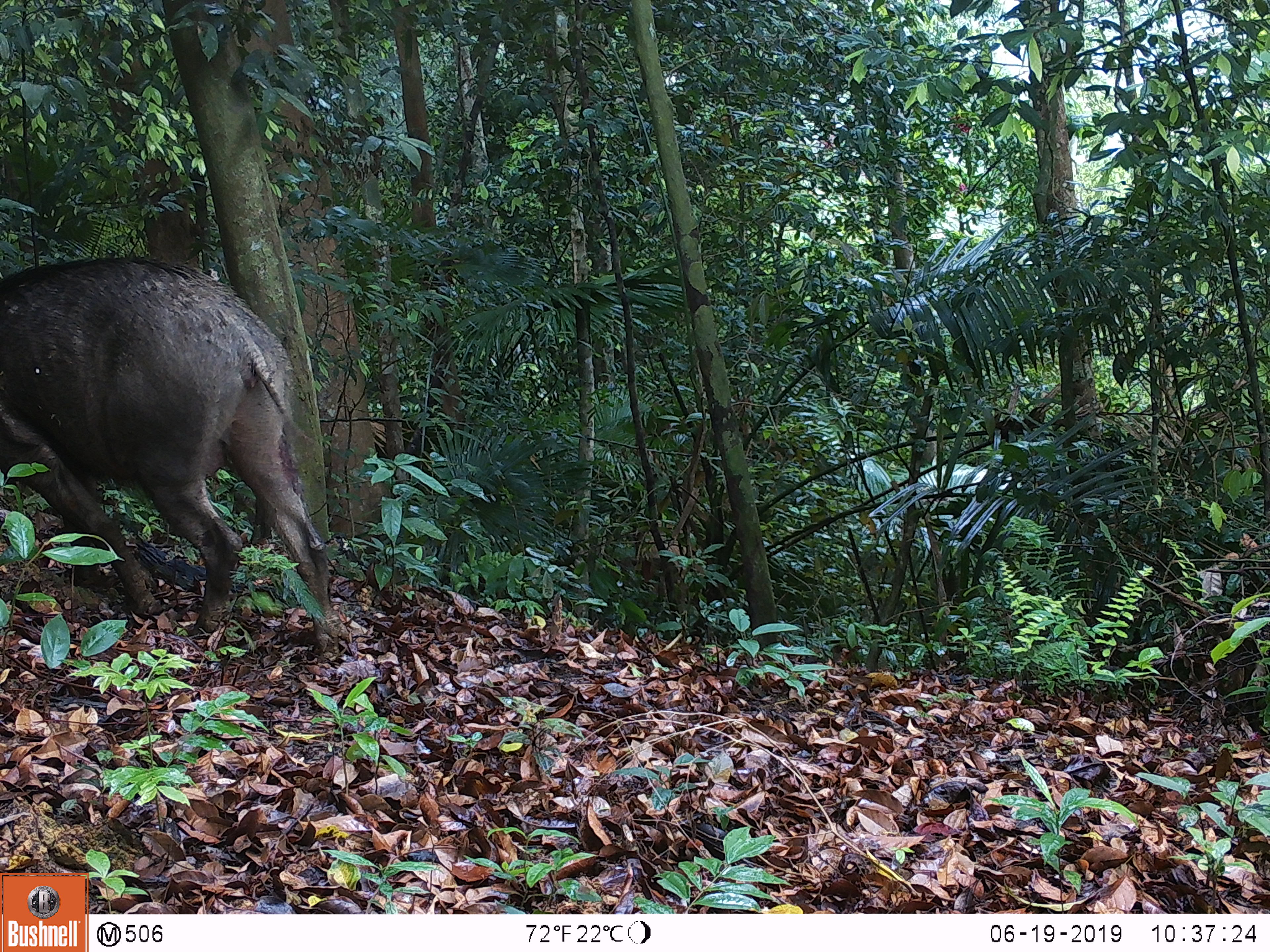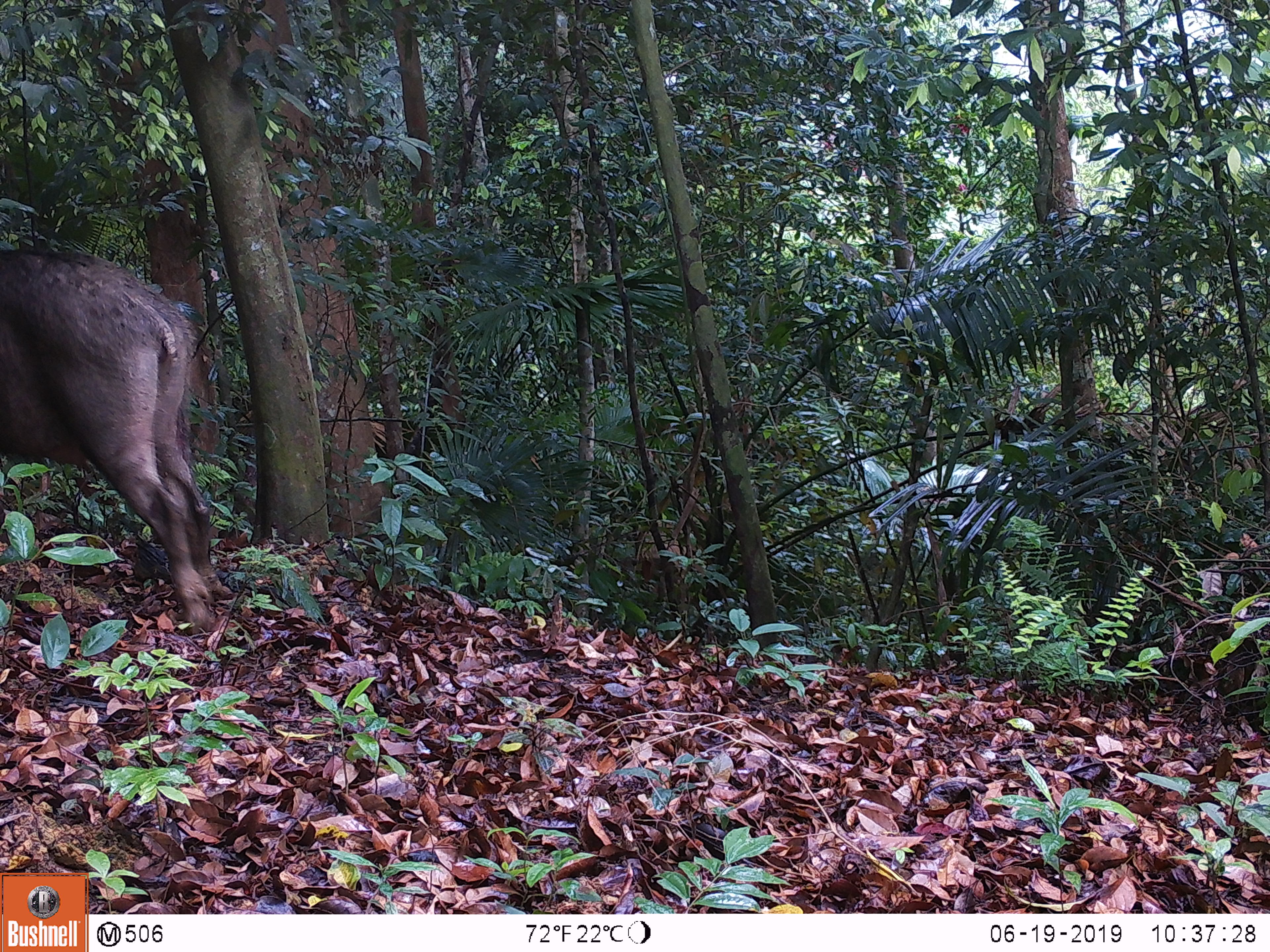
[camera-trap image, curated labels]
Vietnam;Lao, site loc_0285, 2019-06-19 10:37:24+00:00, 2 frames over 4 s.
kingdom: Animalia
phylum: Chordata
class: Mammalia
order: Artiodactyla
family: Suidae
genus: Sus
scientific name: Sus scrofa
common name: eurasian wild pig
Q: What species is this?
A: Eurasian wild pig (Sus scrofa).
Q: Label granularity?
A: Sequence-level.